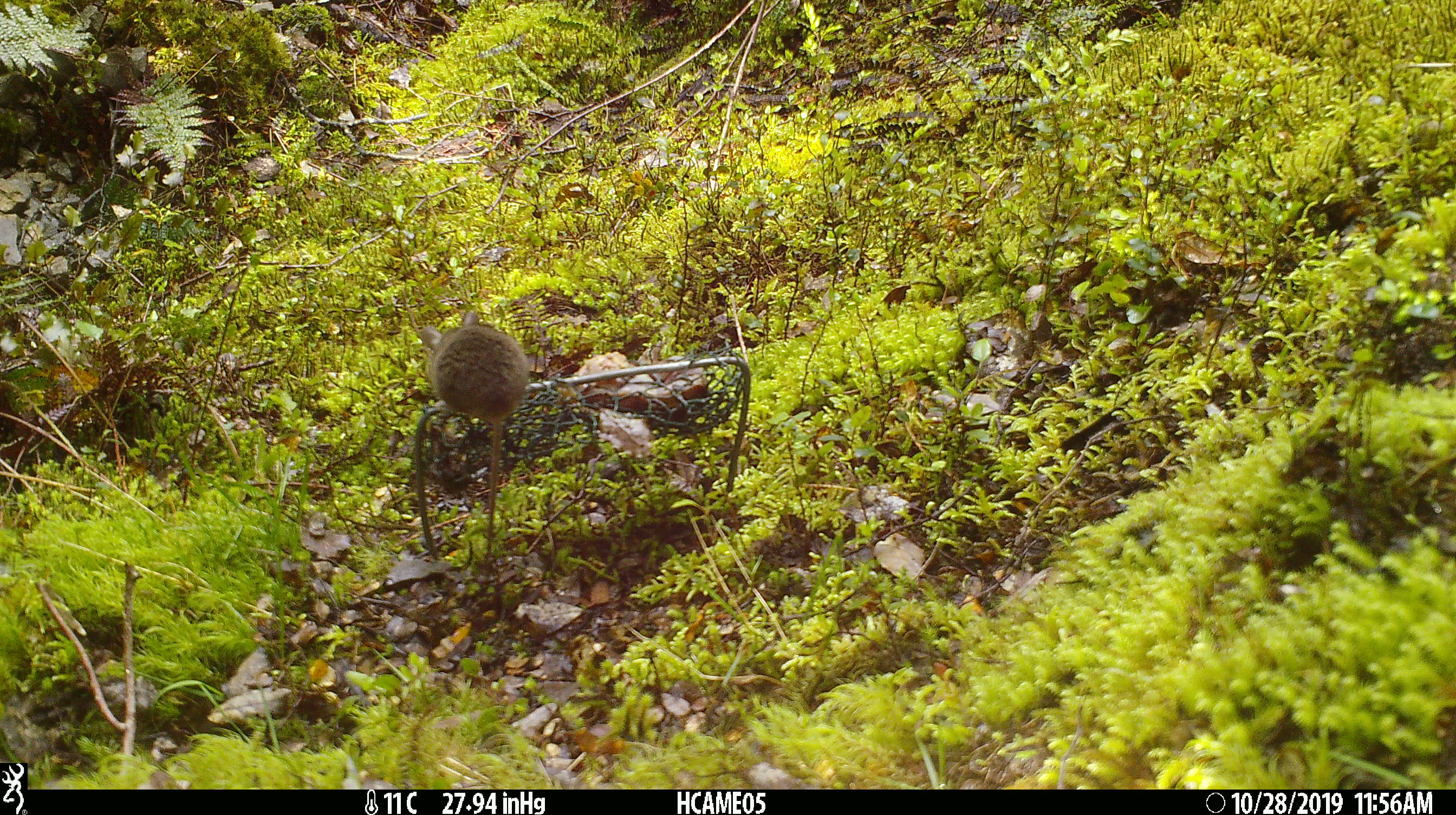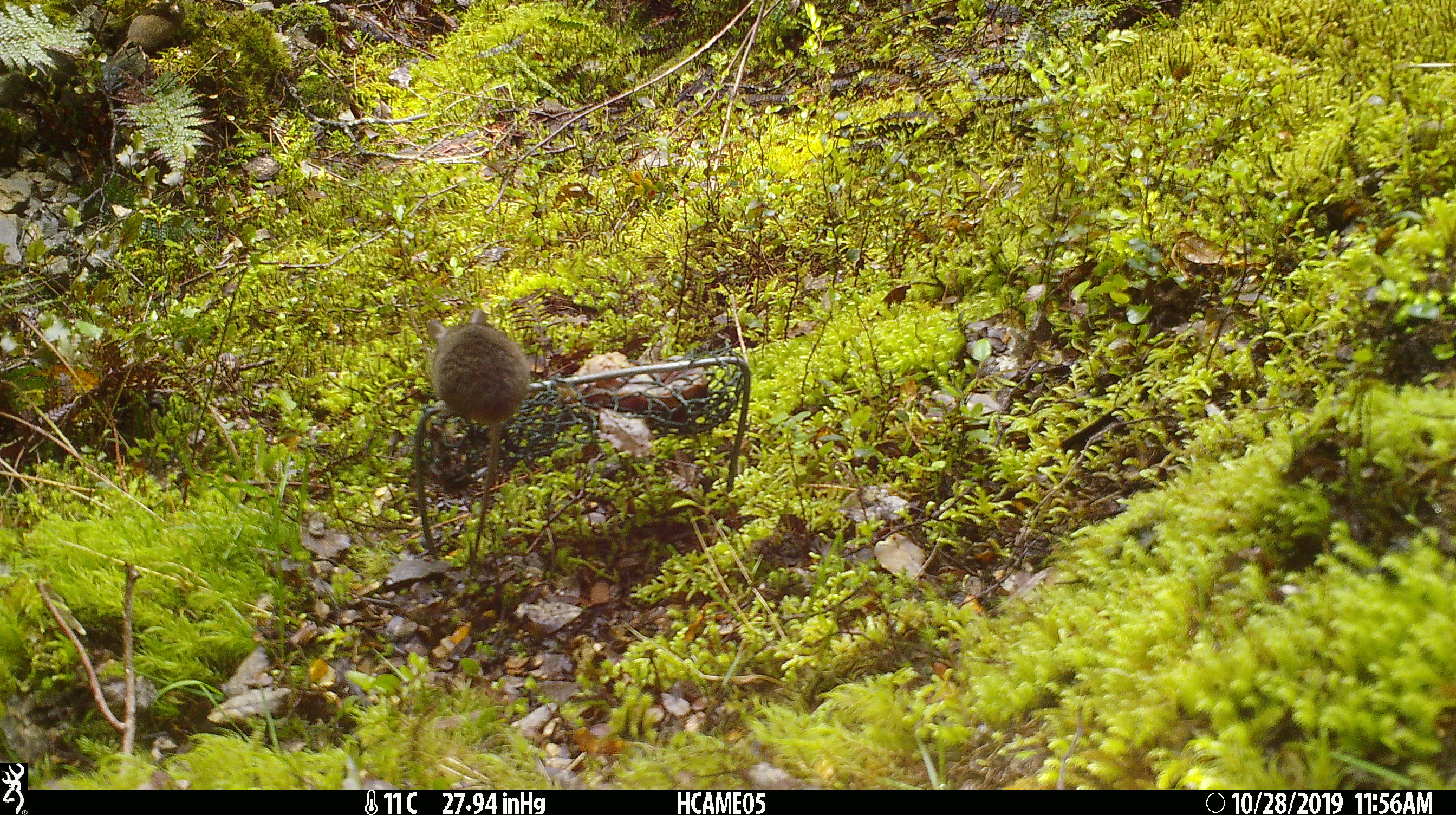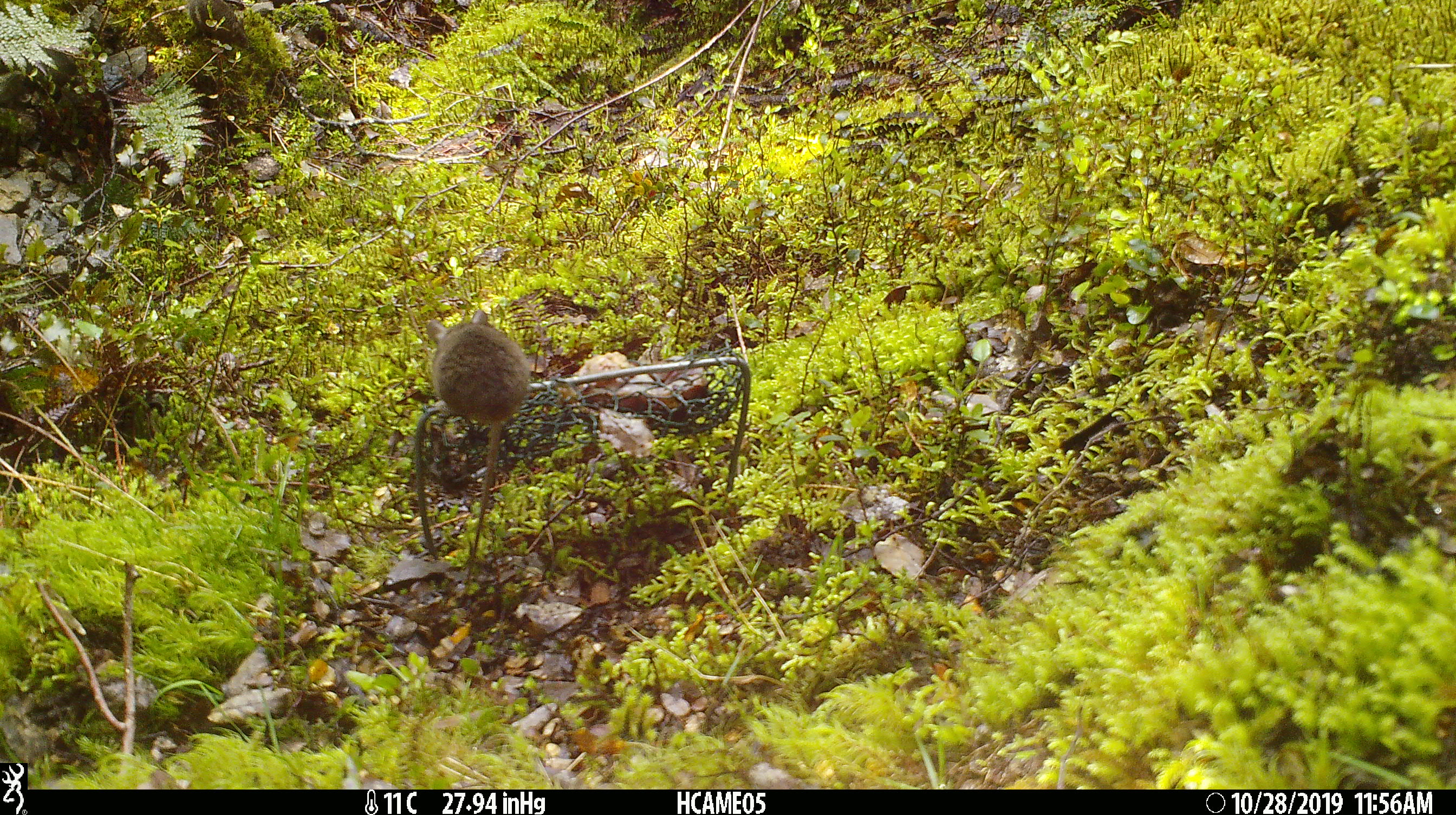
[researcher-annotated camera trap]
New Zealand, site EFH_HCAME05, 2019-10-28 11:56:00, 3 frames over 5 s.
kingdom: Animalia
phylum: Chordata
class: Mammalia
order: Rodentia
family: Muridae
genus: Mus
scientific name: Mus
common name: mouse